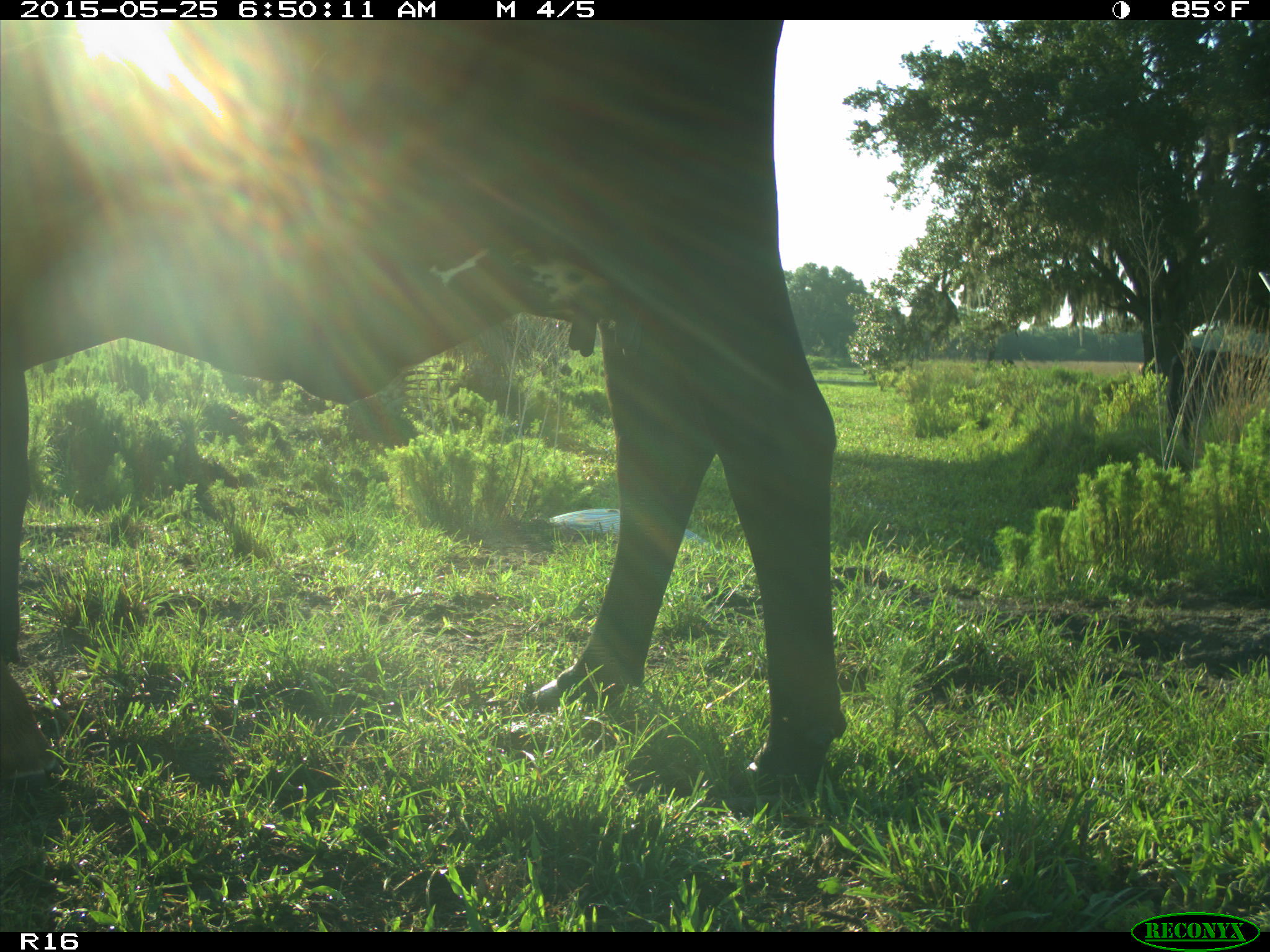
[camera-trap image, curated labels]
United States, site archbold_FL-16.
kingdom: Animalia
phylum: Chordata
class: Mammalia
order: Artiodactyla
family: Bovidae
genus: Bos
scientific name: Bos taurus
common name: domestic cow